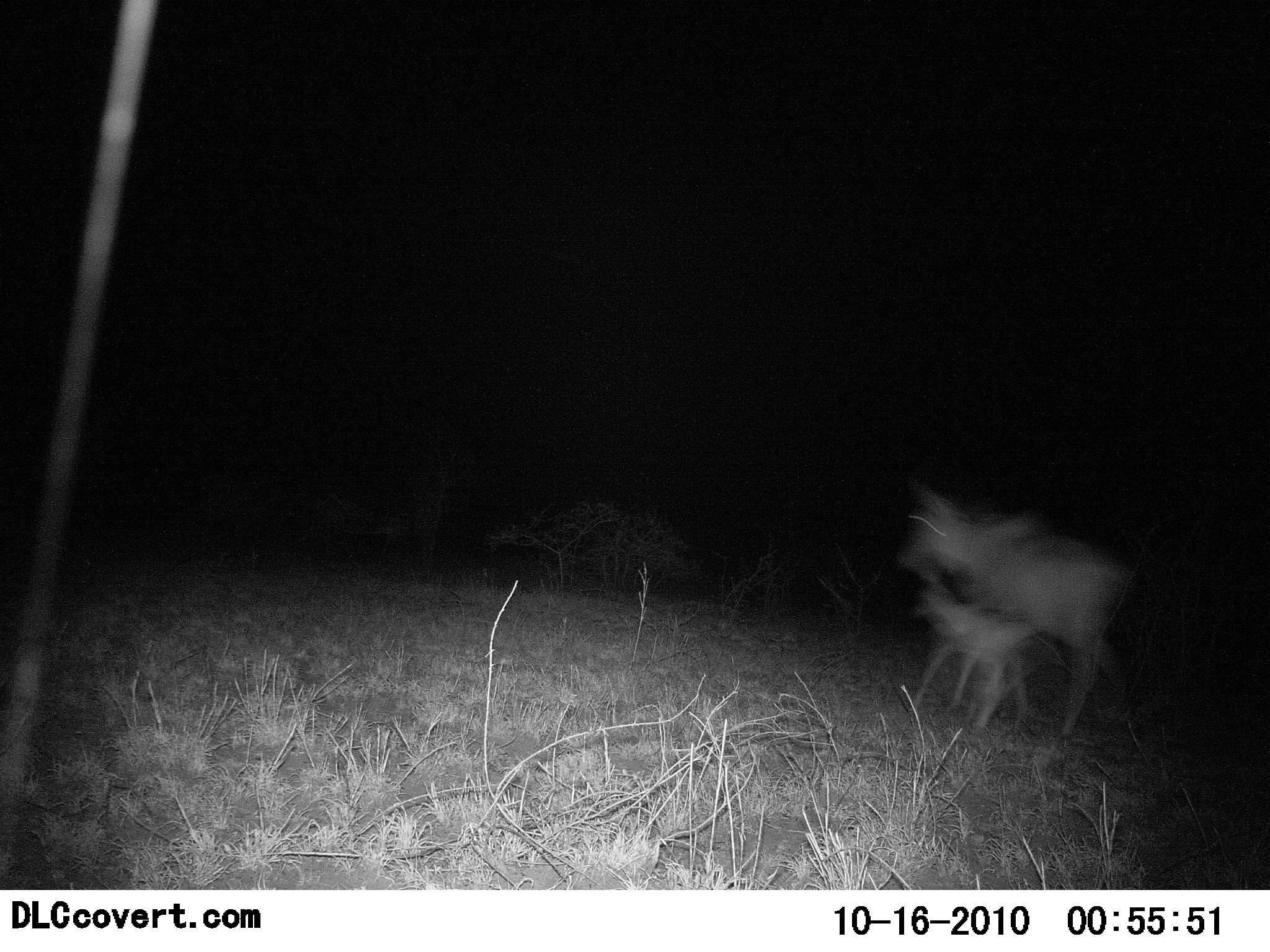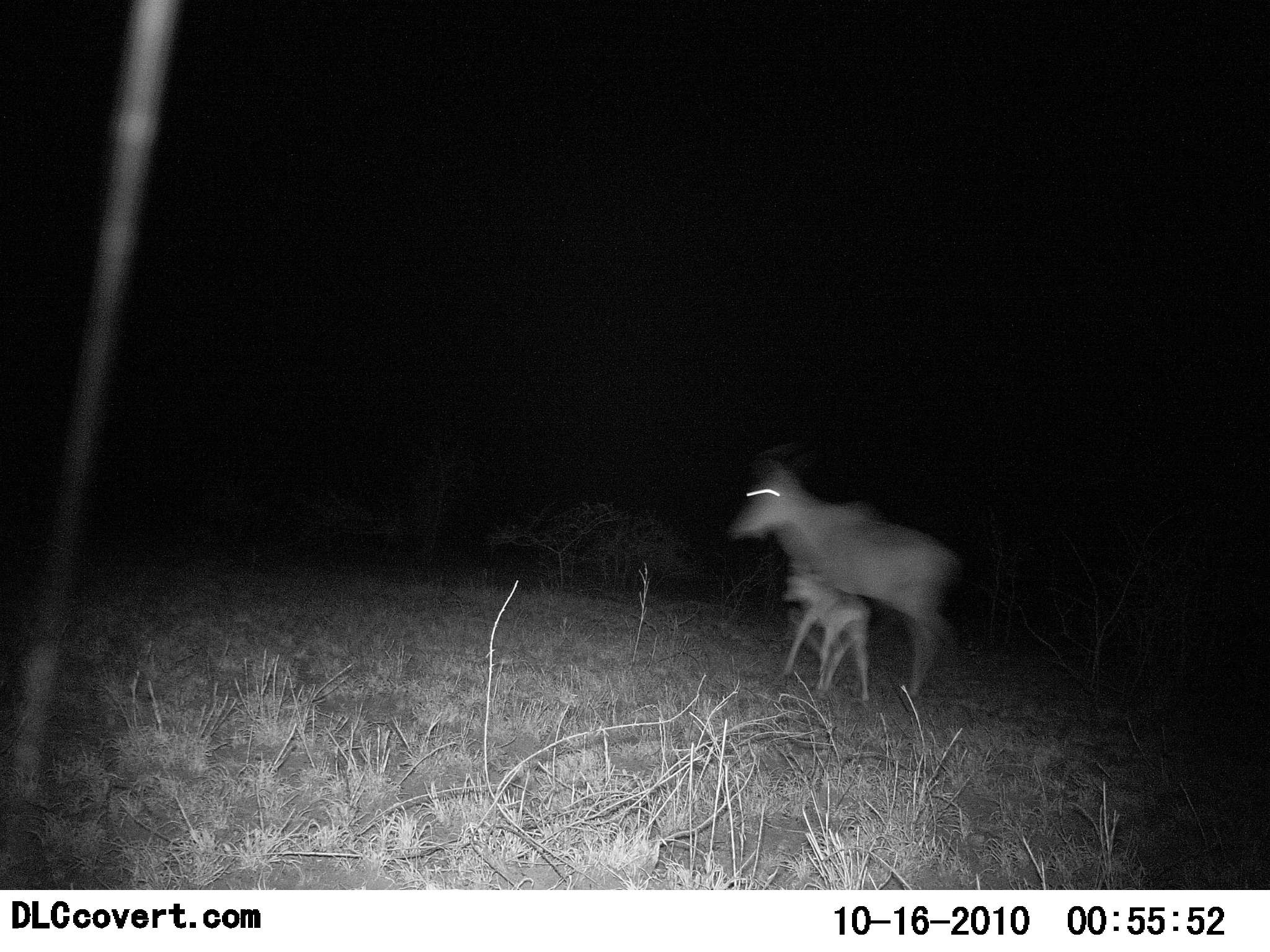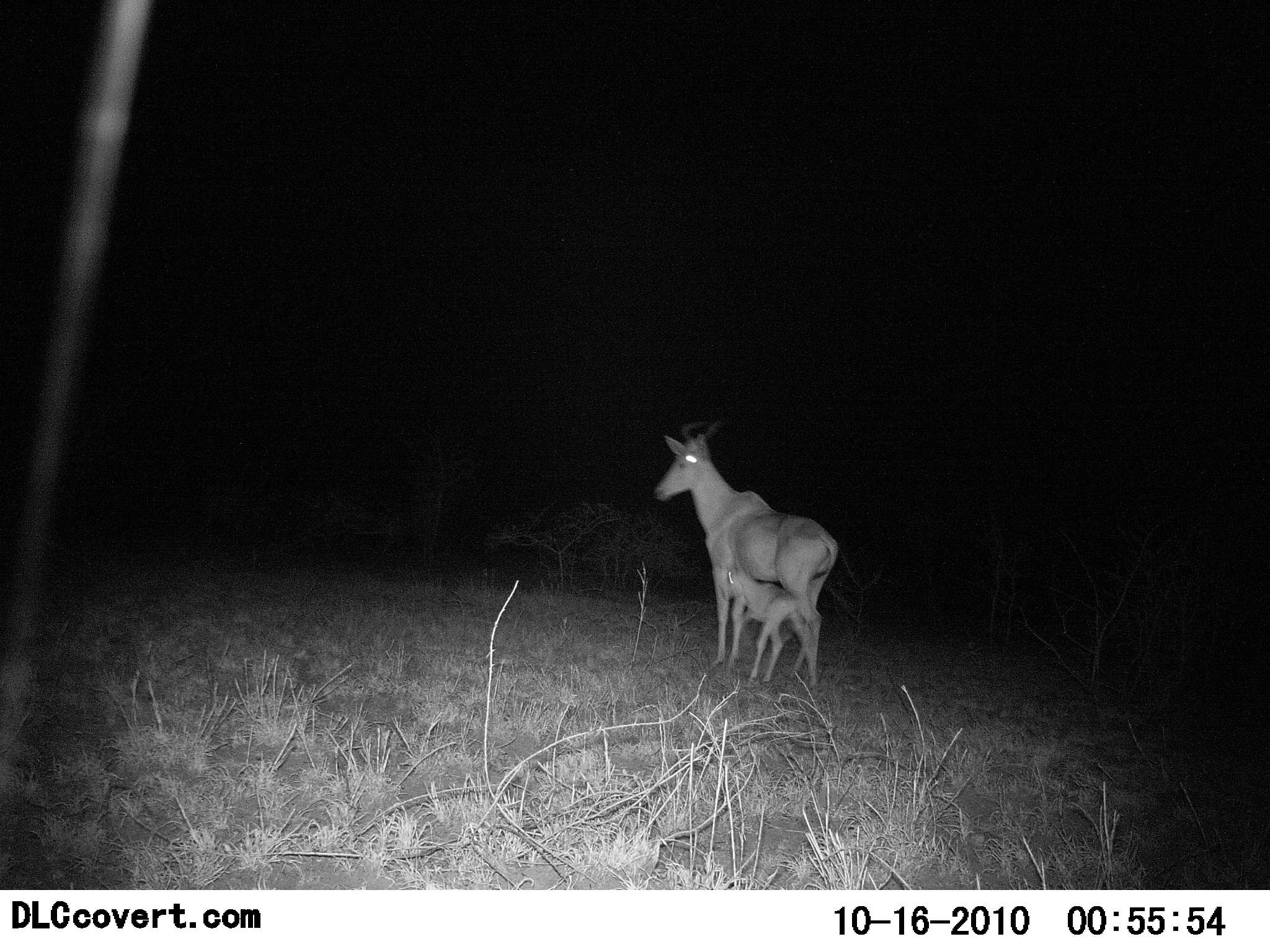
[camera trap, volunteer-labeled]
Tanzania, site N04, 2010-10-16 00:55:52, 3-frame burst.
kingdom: Animalia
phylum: Chordata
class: Mammalia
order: Artiodactyla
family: Bovidae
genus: Alcelaphus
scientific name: Alcelaphus buselaphus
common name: hartebeest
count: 2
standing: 20%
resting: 0%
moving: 85%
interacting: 10%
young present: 95%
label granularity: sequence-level